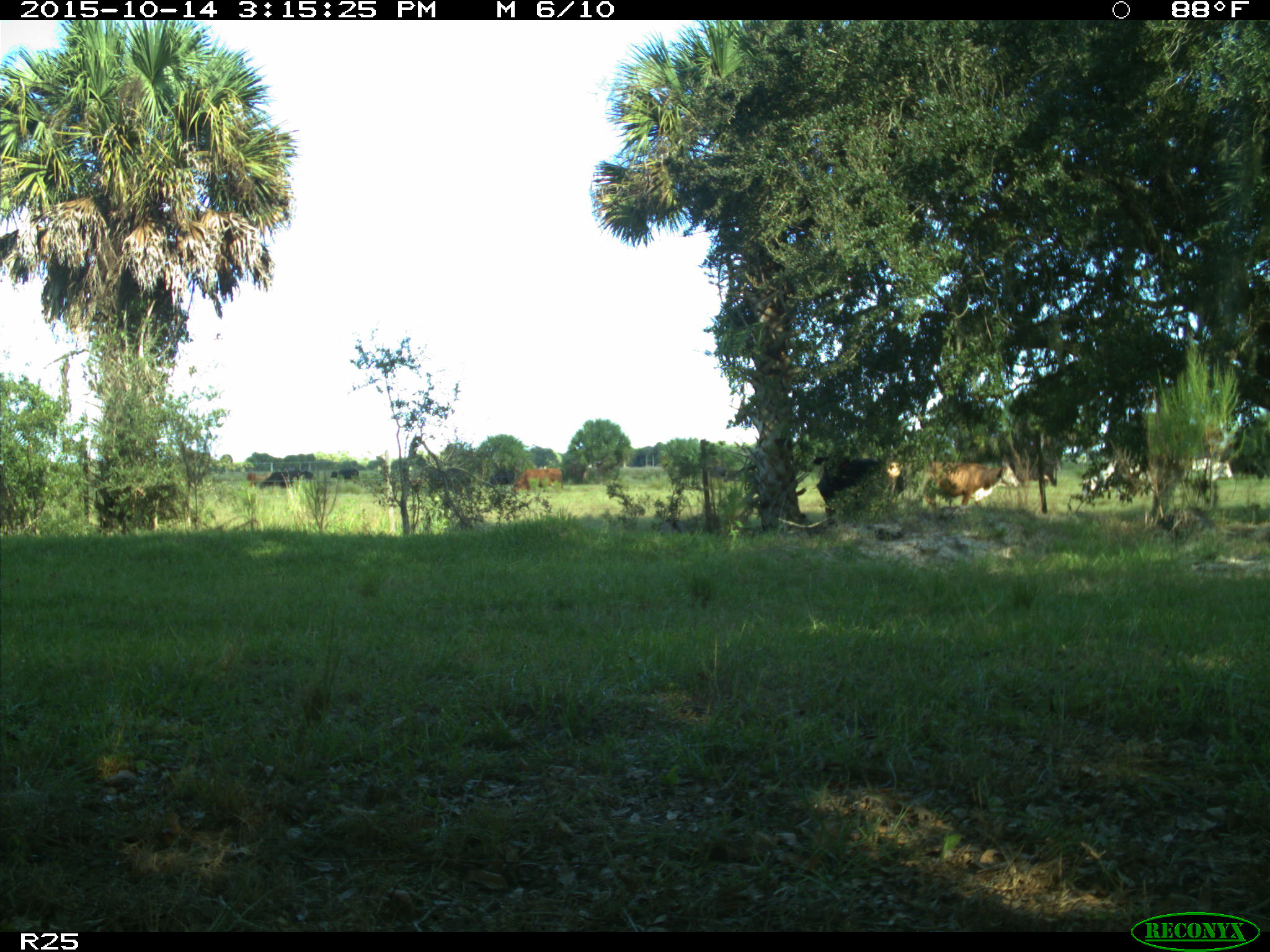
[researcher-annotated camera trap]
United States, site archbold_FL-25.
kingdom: Animalia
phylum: Chordata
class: Mammalia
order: Artiodactyla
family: Bovidae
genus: Bos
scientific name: Bos taurus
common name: domestic cow